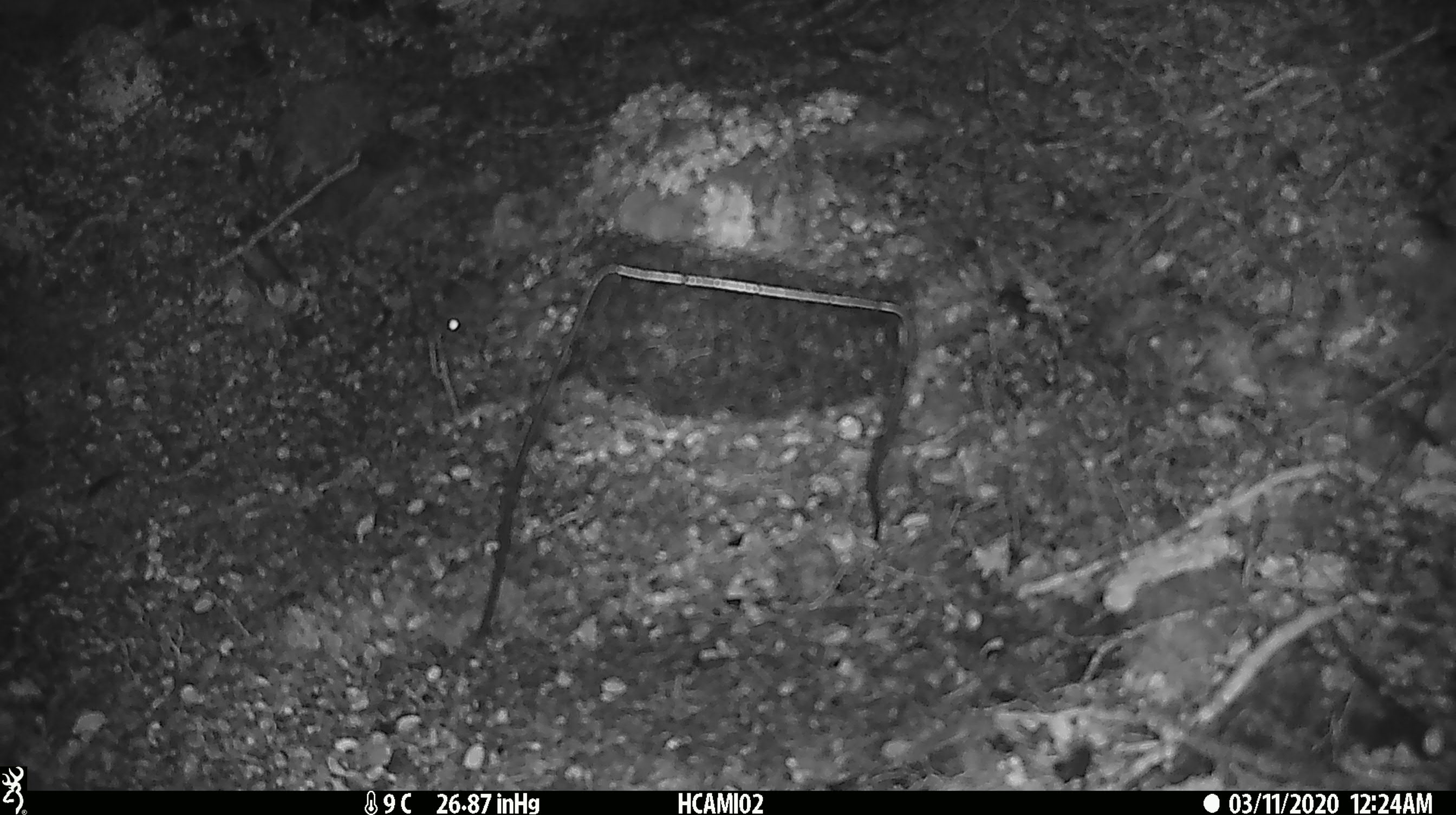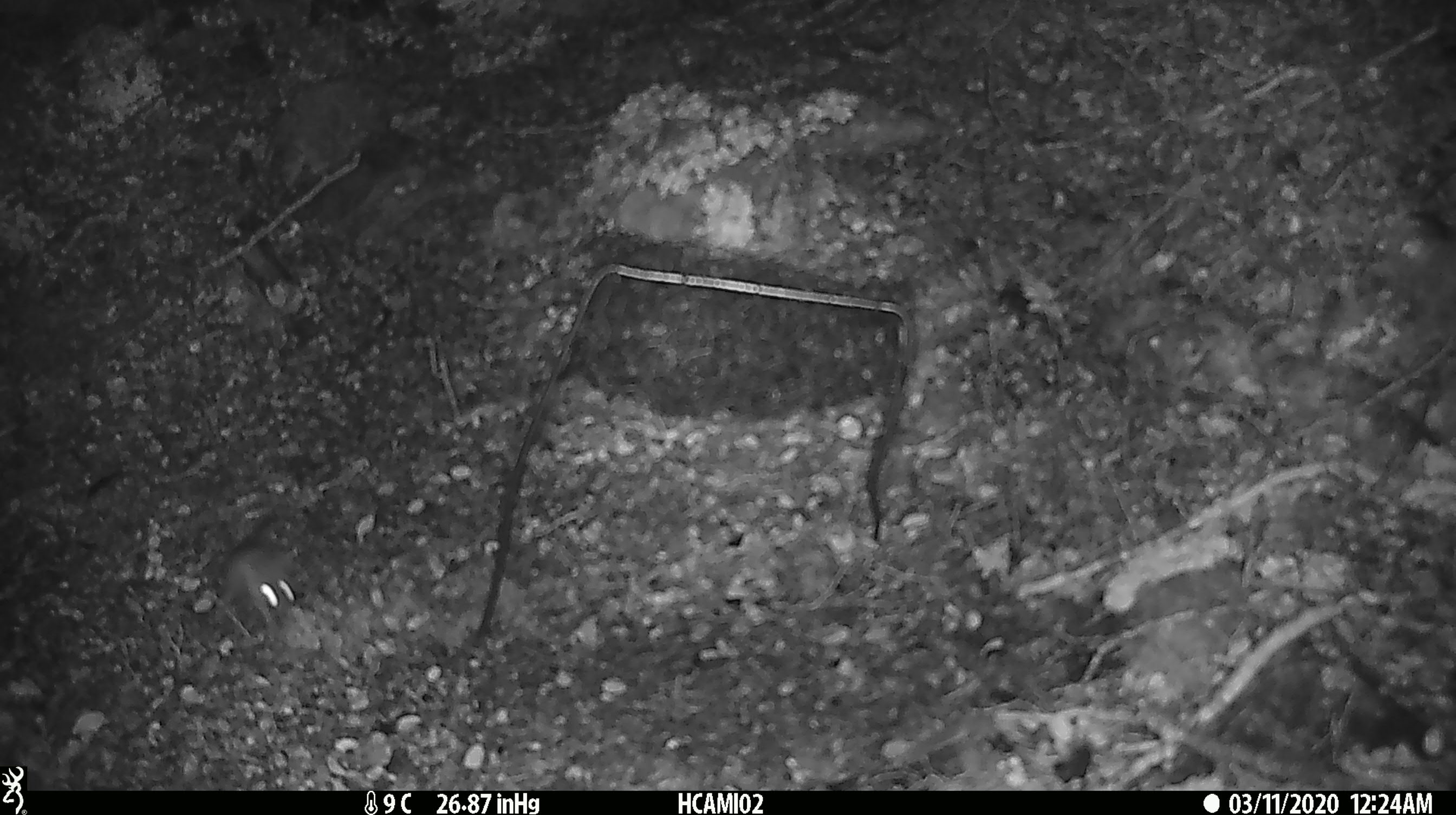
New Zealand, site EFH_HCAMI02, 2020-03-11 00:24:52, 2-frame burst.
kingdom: Animalia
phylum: Chordata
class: Mammalia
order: Rodentia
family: Muridae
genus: Mus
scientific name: Mus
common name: mouse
Mouse (Mus).